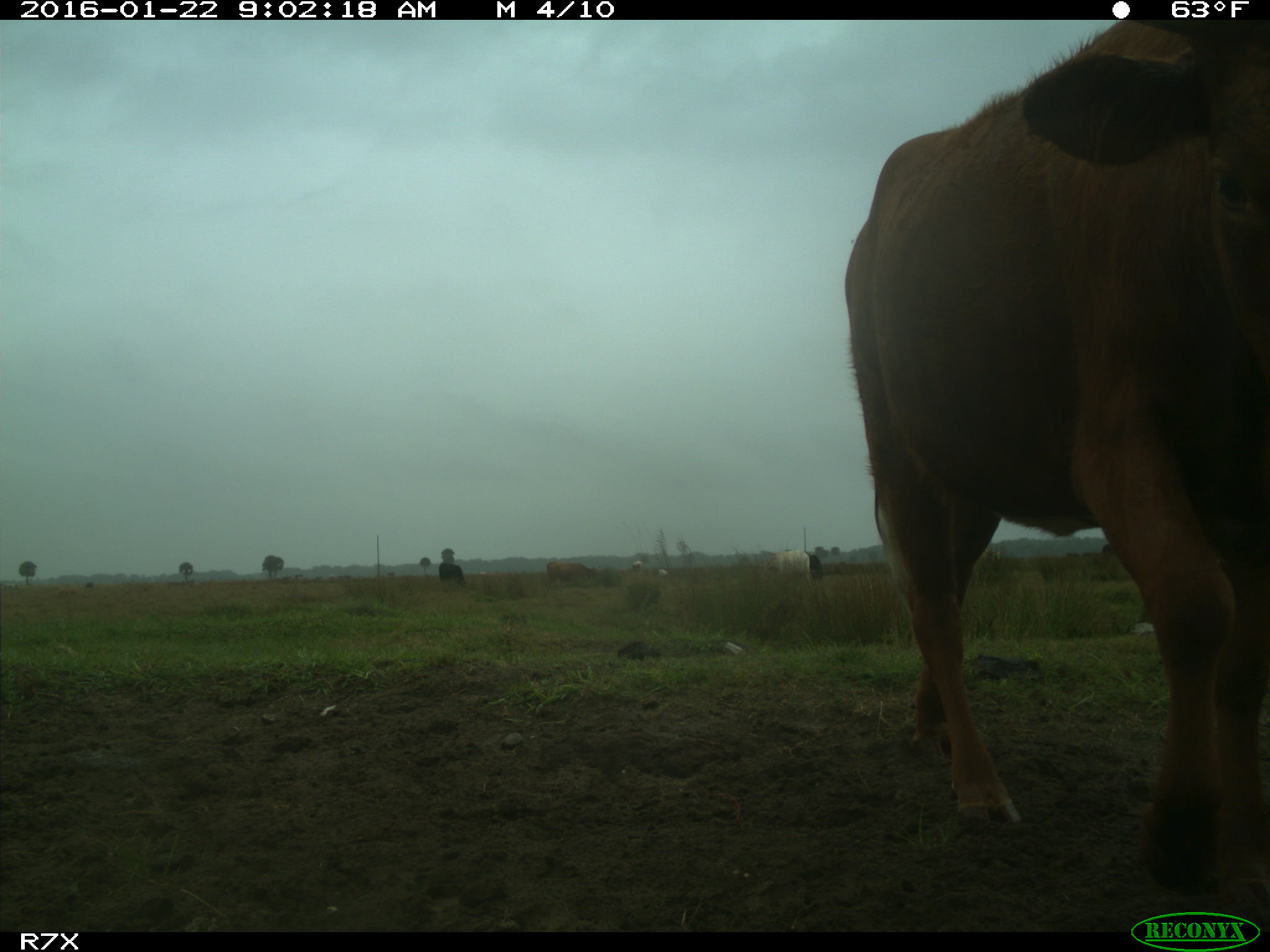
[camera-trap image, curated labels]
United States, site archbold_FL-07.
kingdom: Animalia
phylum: Chordata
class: Mammalia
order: Artiodactyla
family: Bovidae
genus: Bos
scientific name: Bos taurus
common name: domestic cow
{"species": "Bos taurus (domestic cow)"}